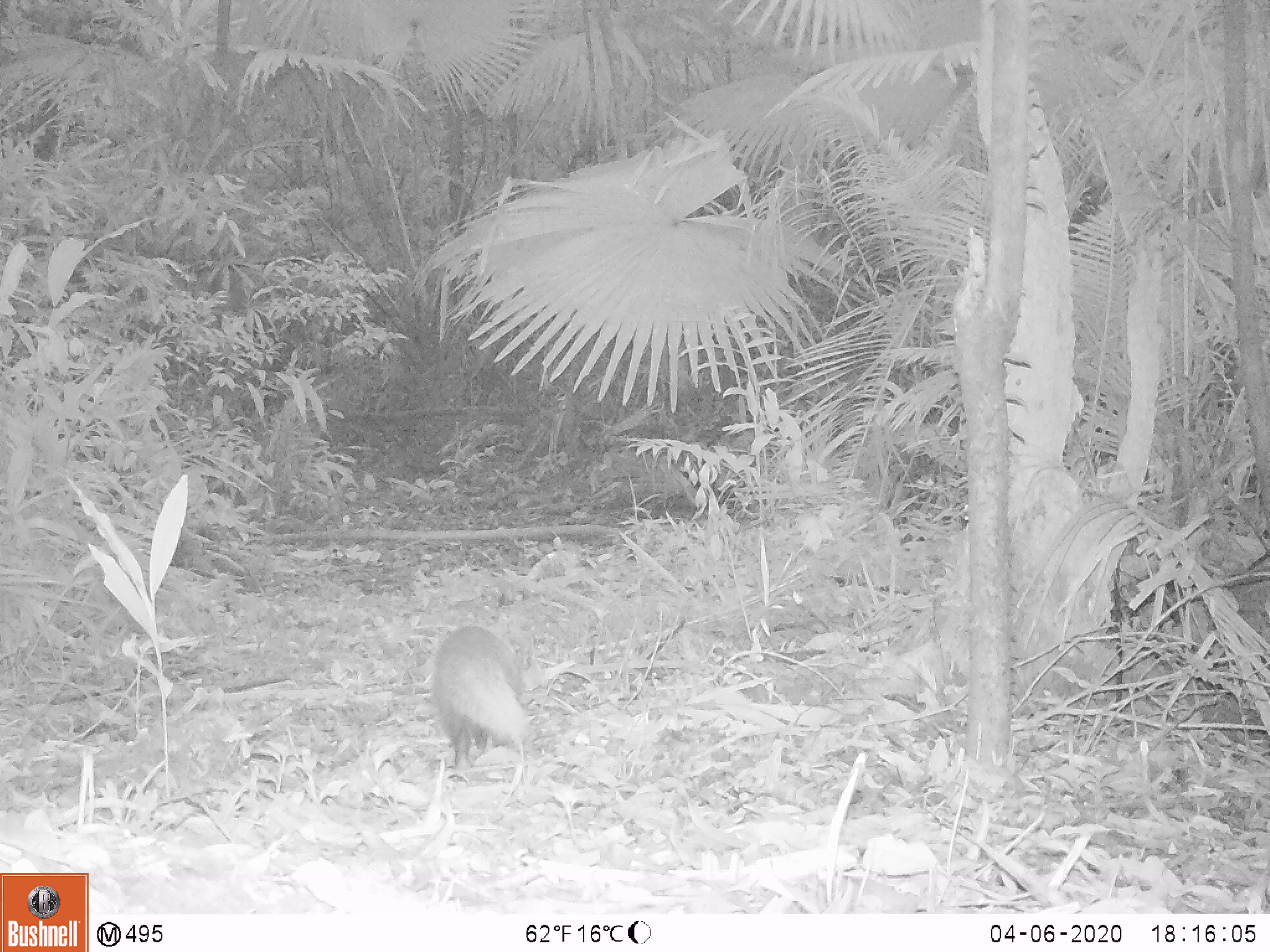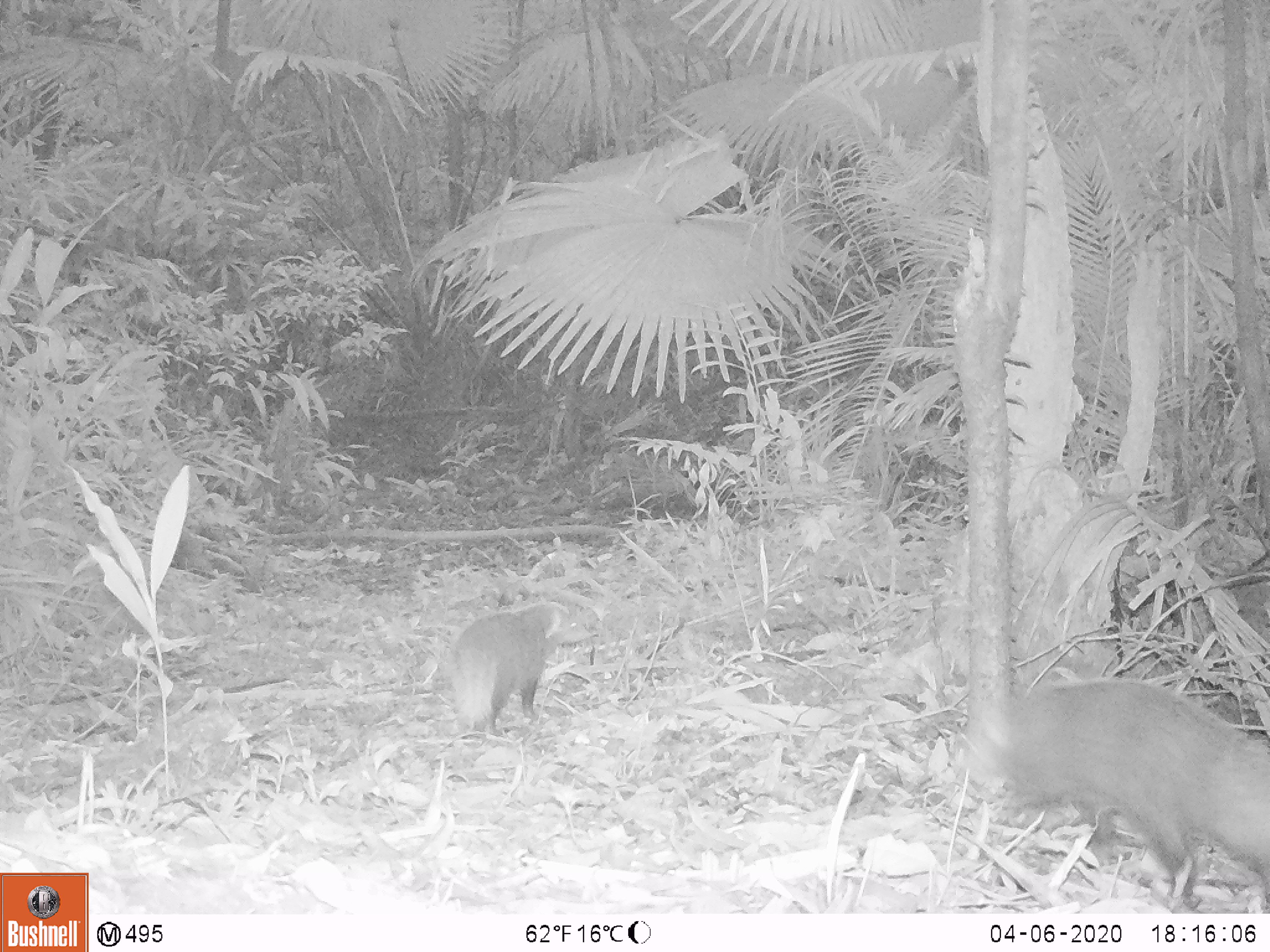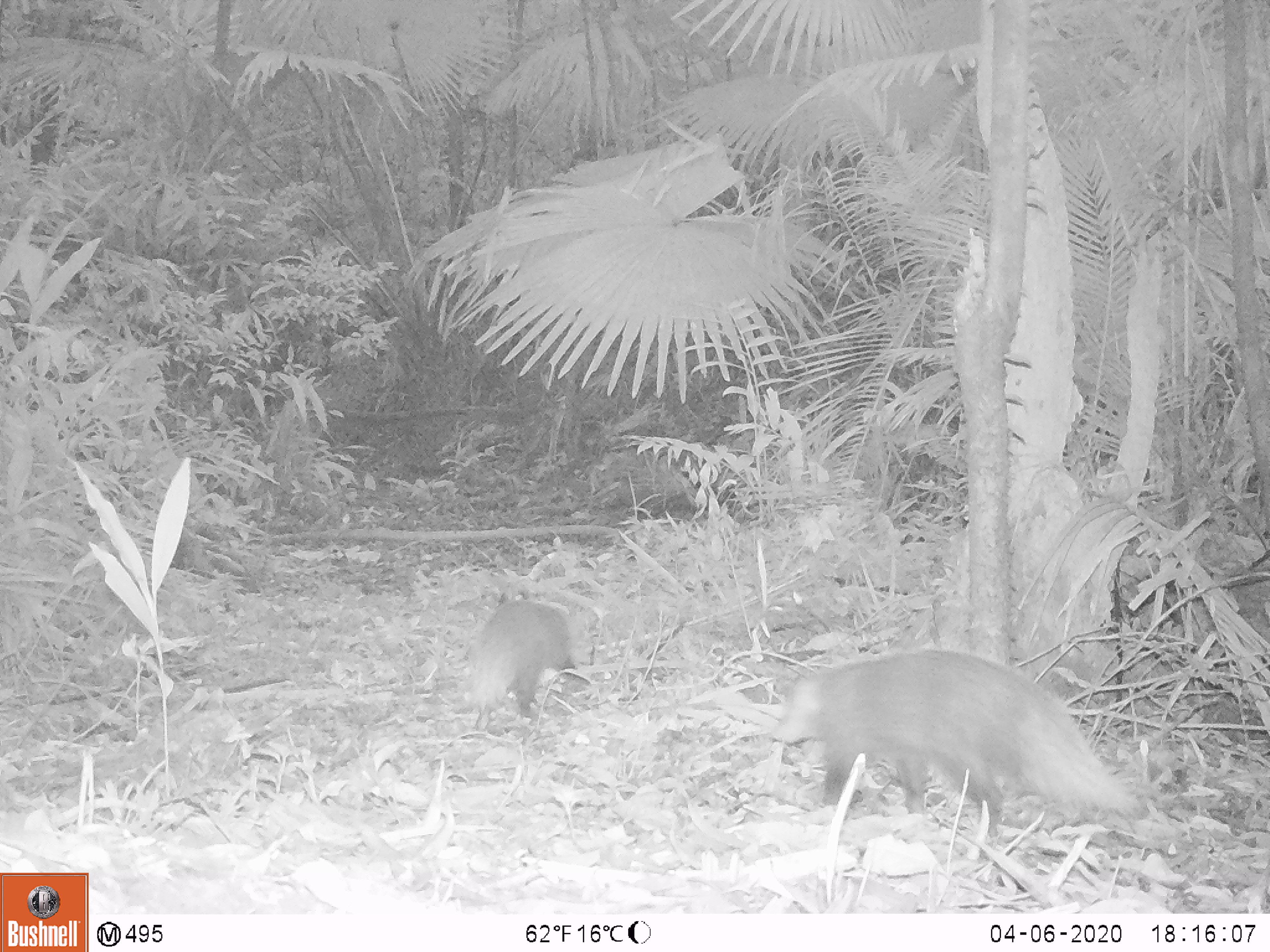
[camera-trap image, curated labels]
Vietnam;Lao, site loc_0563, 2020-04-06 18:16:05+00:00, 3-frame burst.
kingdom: Animalia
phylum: Chordata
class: Mammalia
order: Carnivora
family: Herpestidae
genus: Urva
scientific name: Urva urva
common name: crab-eating mongoose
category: crab eating mongoose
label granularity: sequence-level